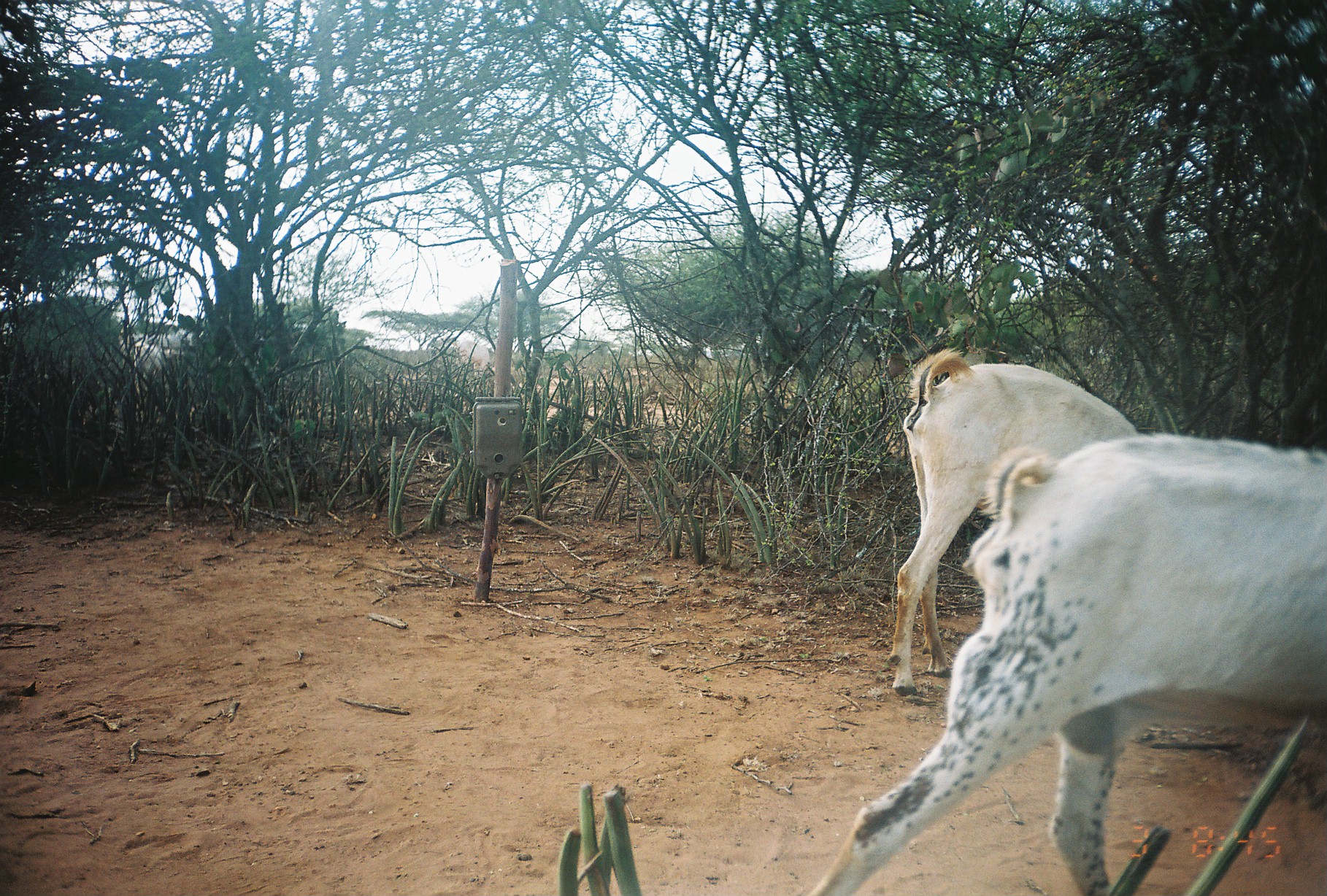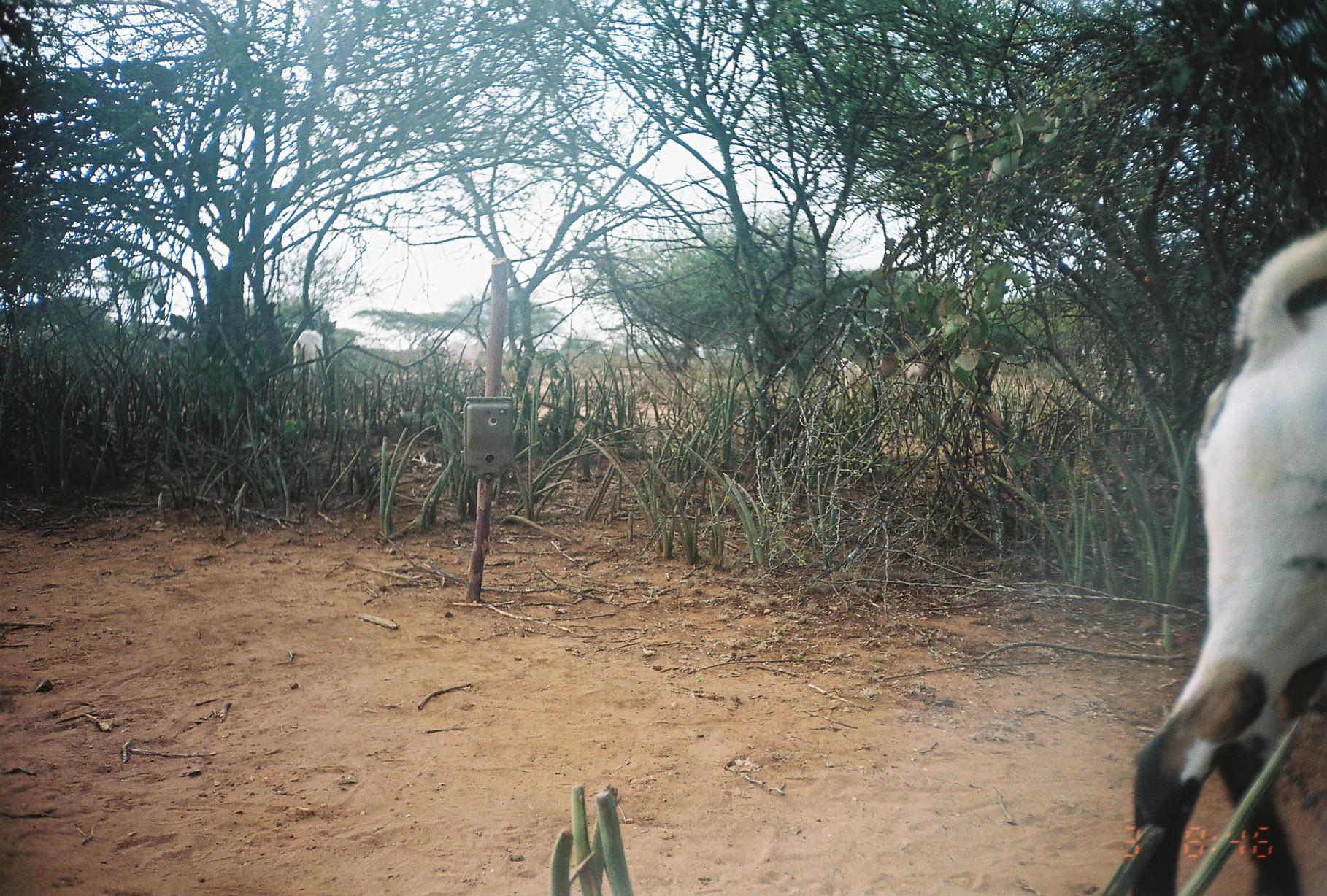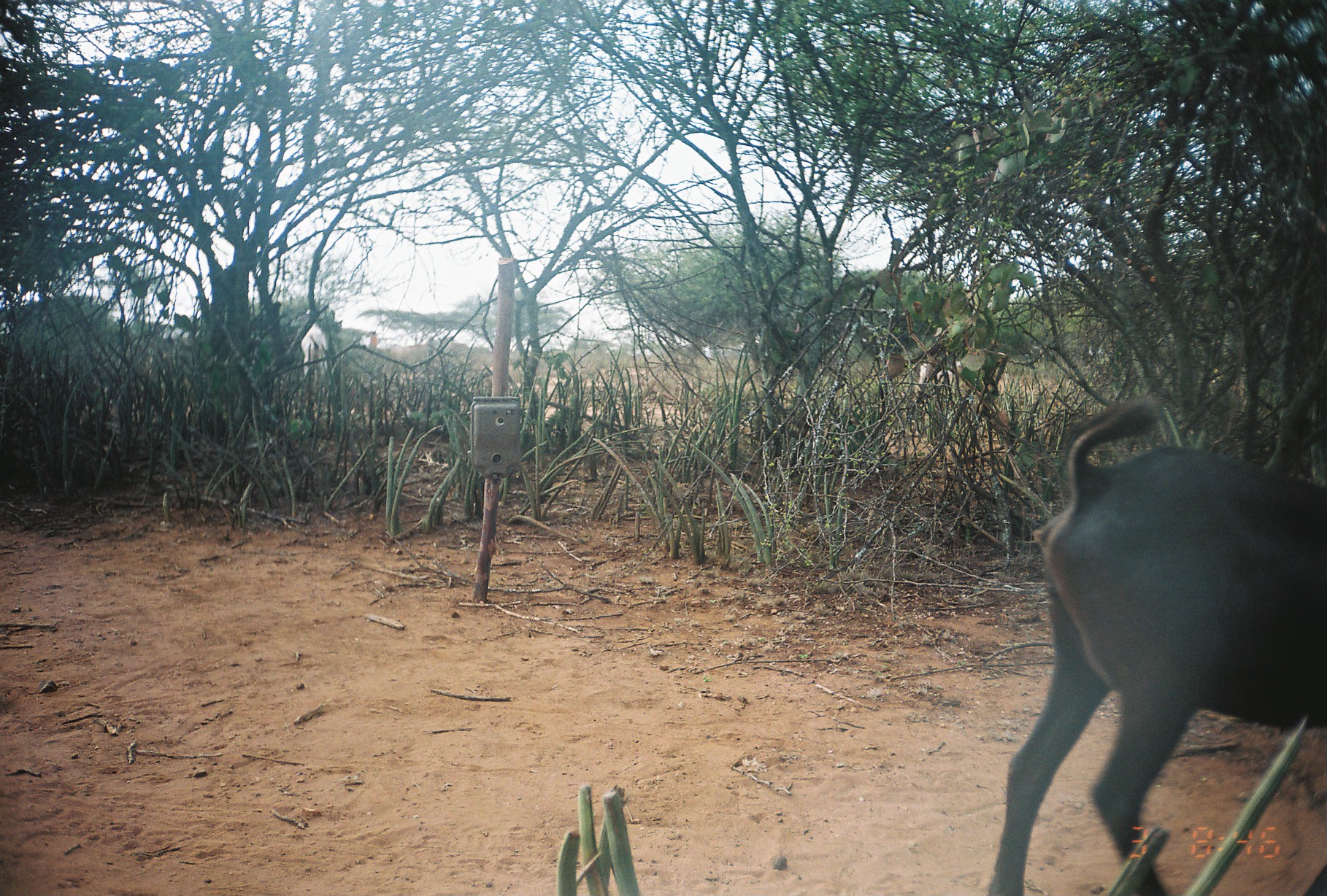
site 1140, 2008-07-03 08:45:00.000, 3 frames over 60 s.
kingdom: Animalia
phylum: Chordata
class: Mammalia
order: Artiodactyla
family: Bovidae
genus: Capra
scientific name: Capra aegagrus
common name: wild goat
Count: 4.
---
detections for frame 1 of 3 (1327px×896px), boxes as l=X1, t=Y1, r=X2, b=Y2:
capra aegagrus: l=807, t=429, r=1327, b=893; l=885, t=349, r=1145, b=697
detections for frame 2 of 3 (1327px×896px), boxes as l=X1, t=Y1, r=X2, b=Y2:
capra aegagrus: l=1128, t=225, r=1324, b=896; l=294, t=330, r=331, b=384; l=831, t=357, r=868, b=403; l=443, t=338, r=488, b=372; l=906, t=362, r=925, b=385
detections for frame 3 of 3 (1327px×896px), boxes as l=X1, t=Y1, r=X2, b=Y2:
capra aegagrus: l=988, t=392, r=1327, b=891; l=298, t=320, r=329, b=383; l=915, t=360, r=965, b=394